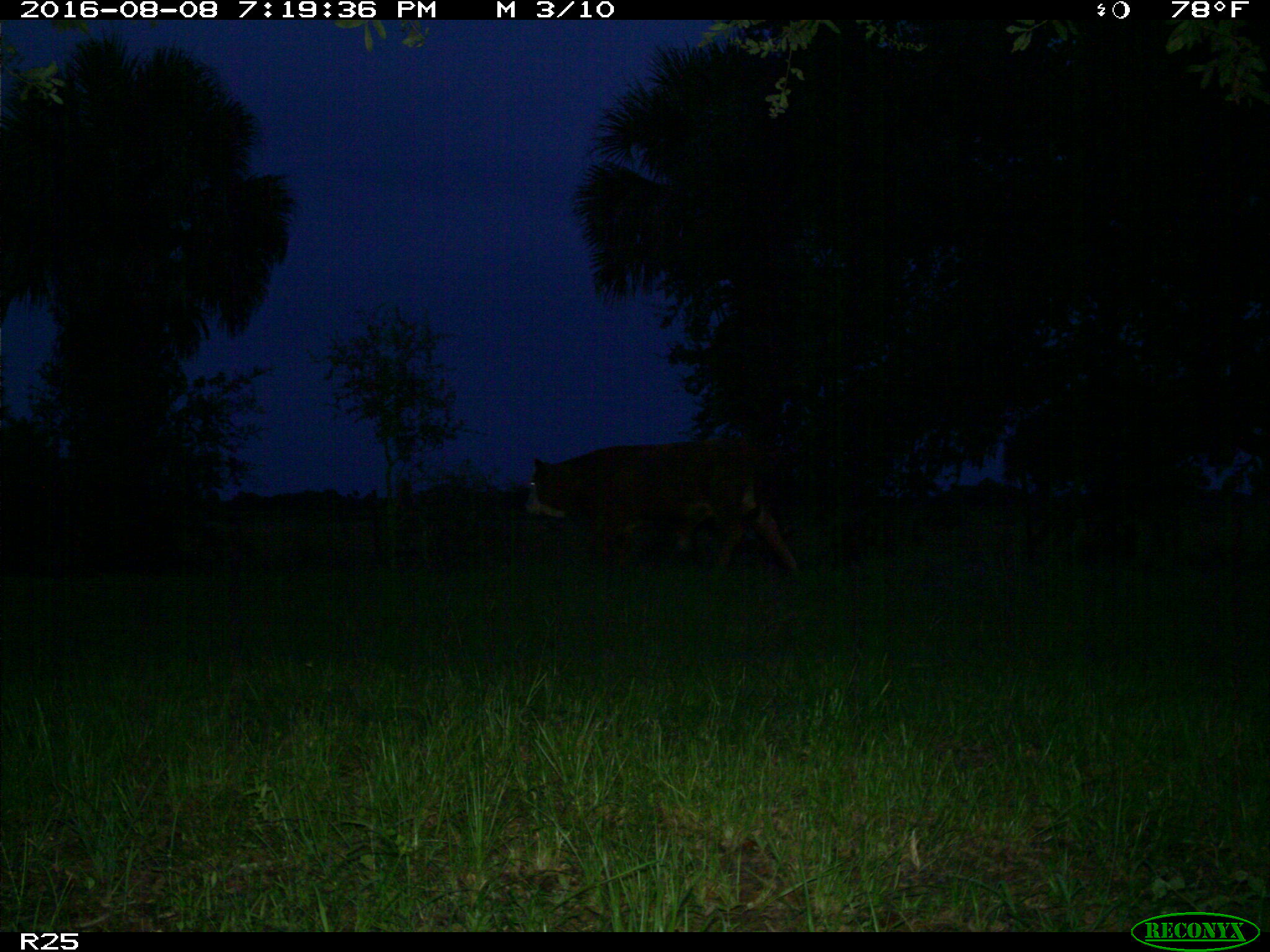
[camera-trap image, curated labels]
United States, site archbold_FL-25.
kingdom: Animalia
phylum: Chordata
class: Mammalia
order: Artiodactyla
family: Bovidae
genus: Bos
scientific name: Bos taurus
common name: domestic cow